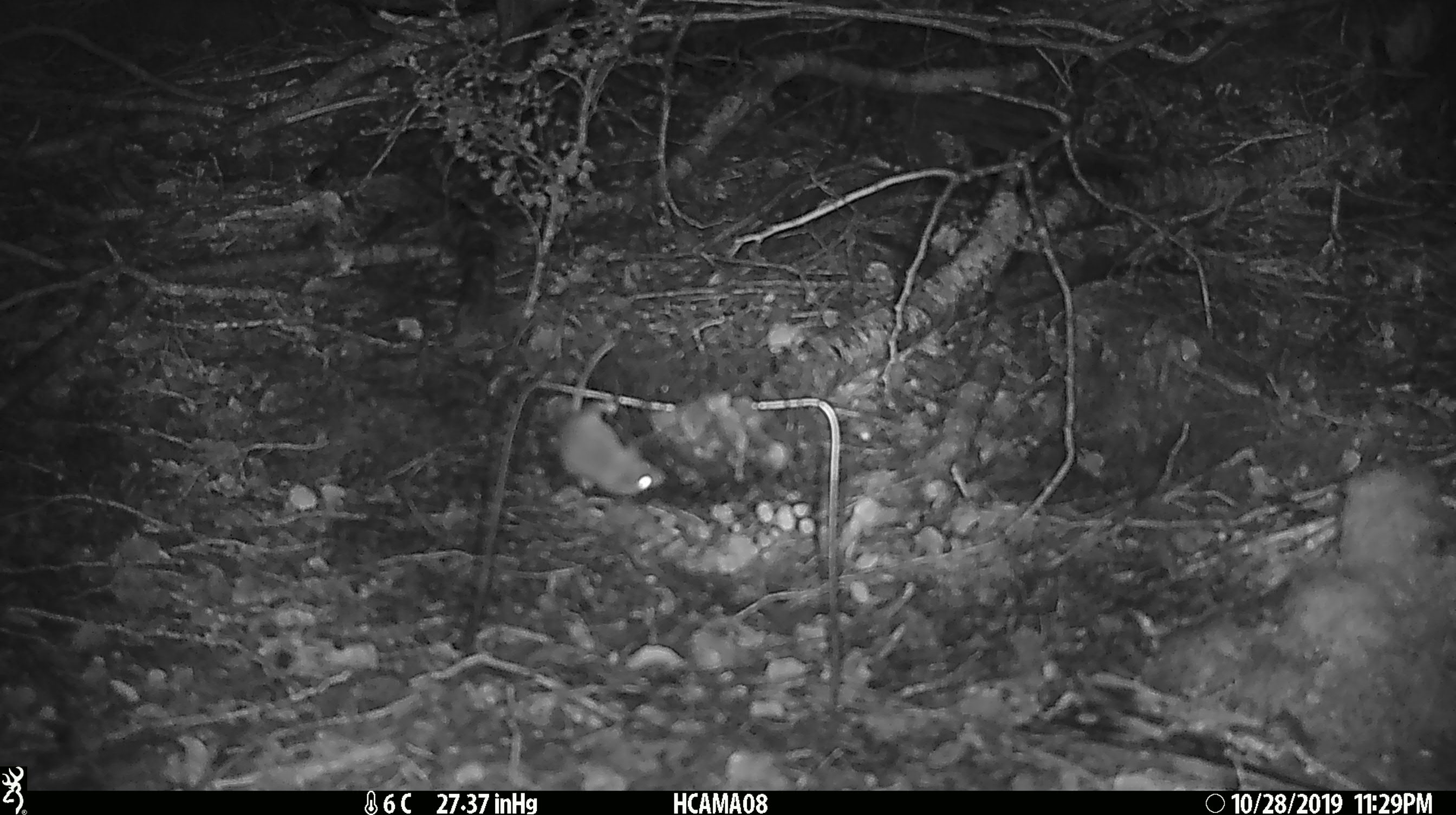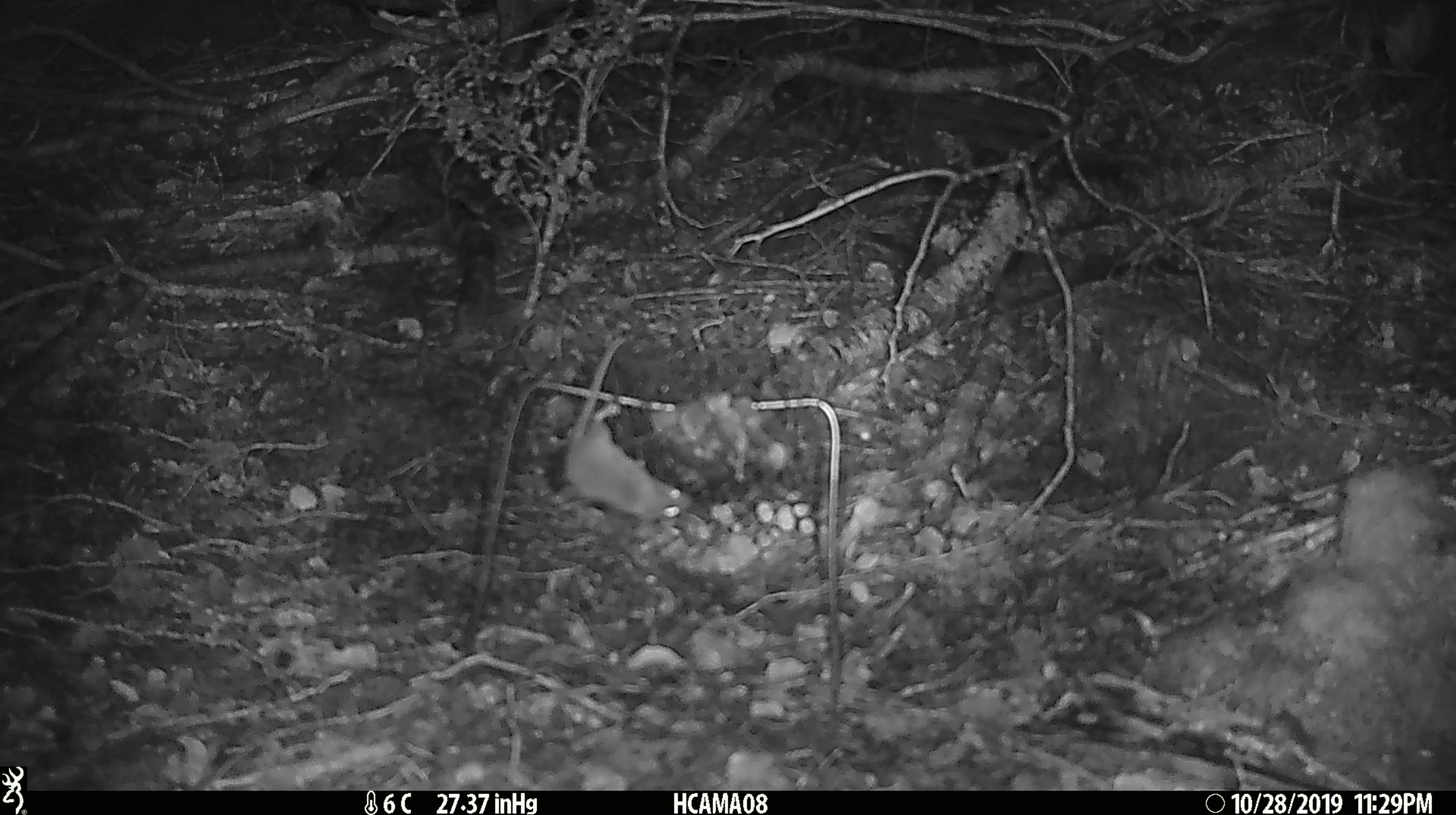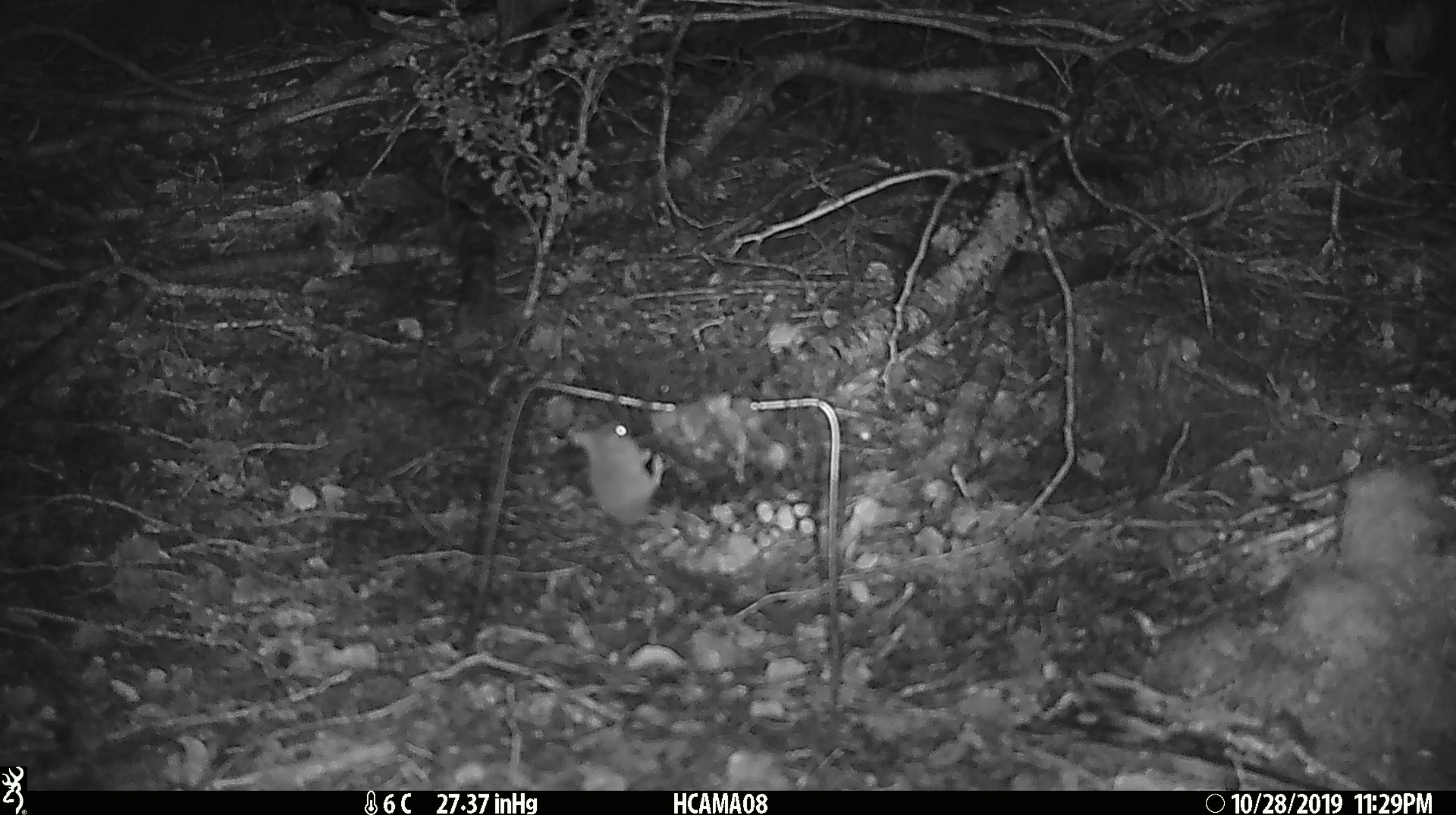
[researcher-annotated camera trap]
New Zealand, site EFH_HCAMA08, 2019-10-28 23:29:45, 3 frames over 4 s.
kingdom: Animalia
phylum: Chordata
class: Mammalia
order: Rodentia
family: Muridae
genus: Mus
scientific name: Mus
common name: mouse